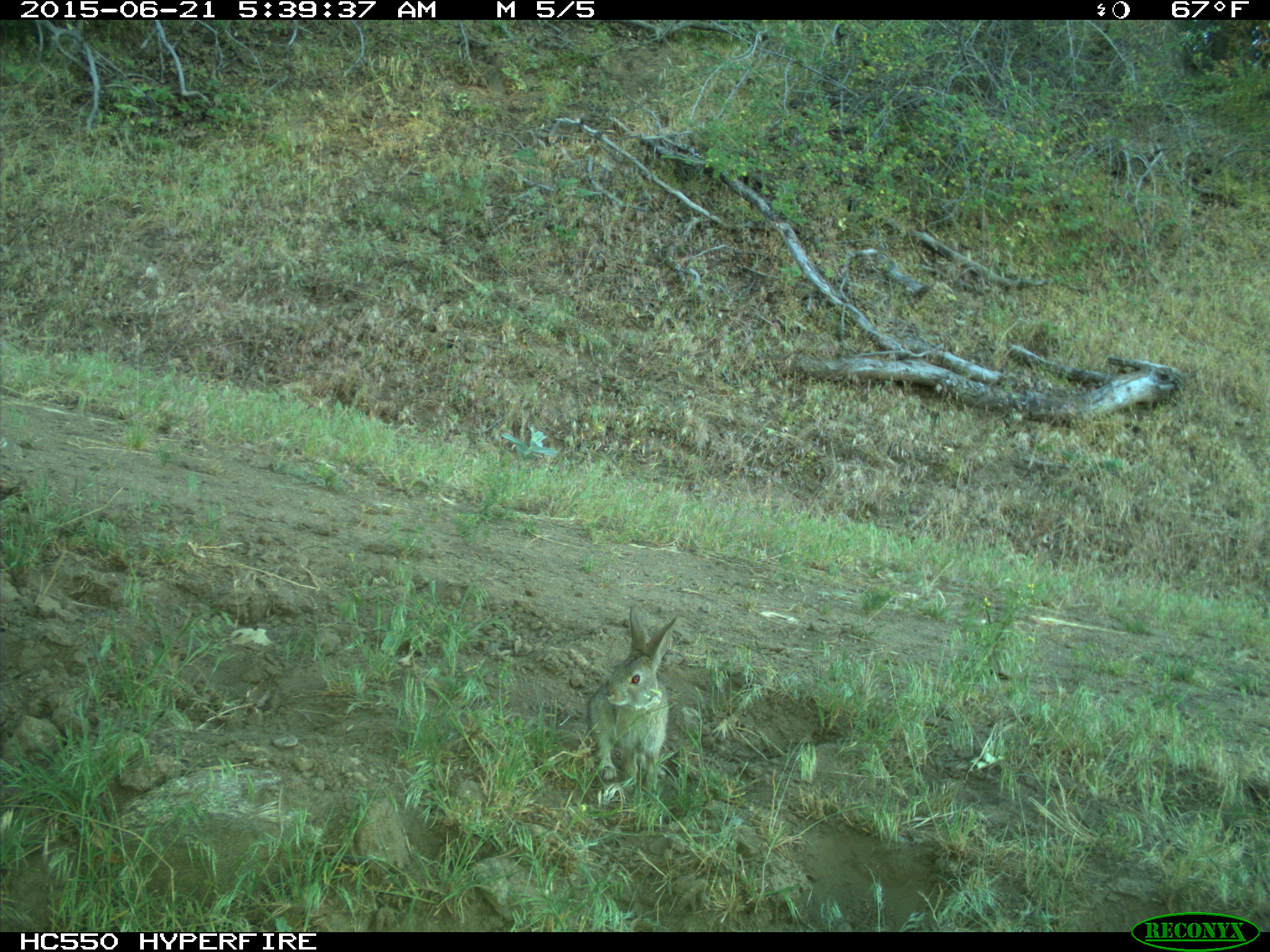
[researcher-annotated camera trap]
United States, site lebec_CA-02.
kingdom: Animalia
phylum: Chordata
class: Mammalia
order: Lagomorpha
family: Leporidae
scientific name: Leporidae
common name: rabbits and hares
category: unidentified rabbit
Unidentified rabbit (rabbits and hares) (Leporidae).